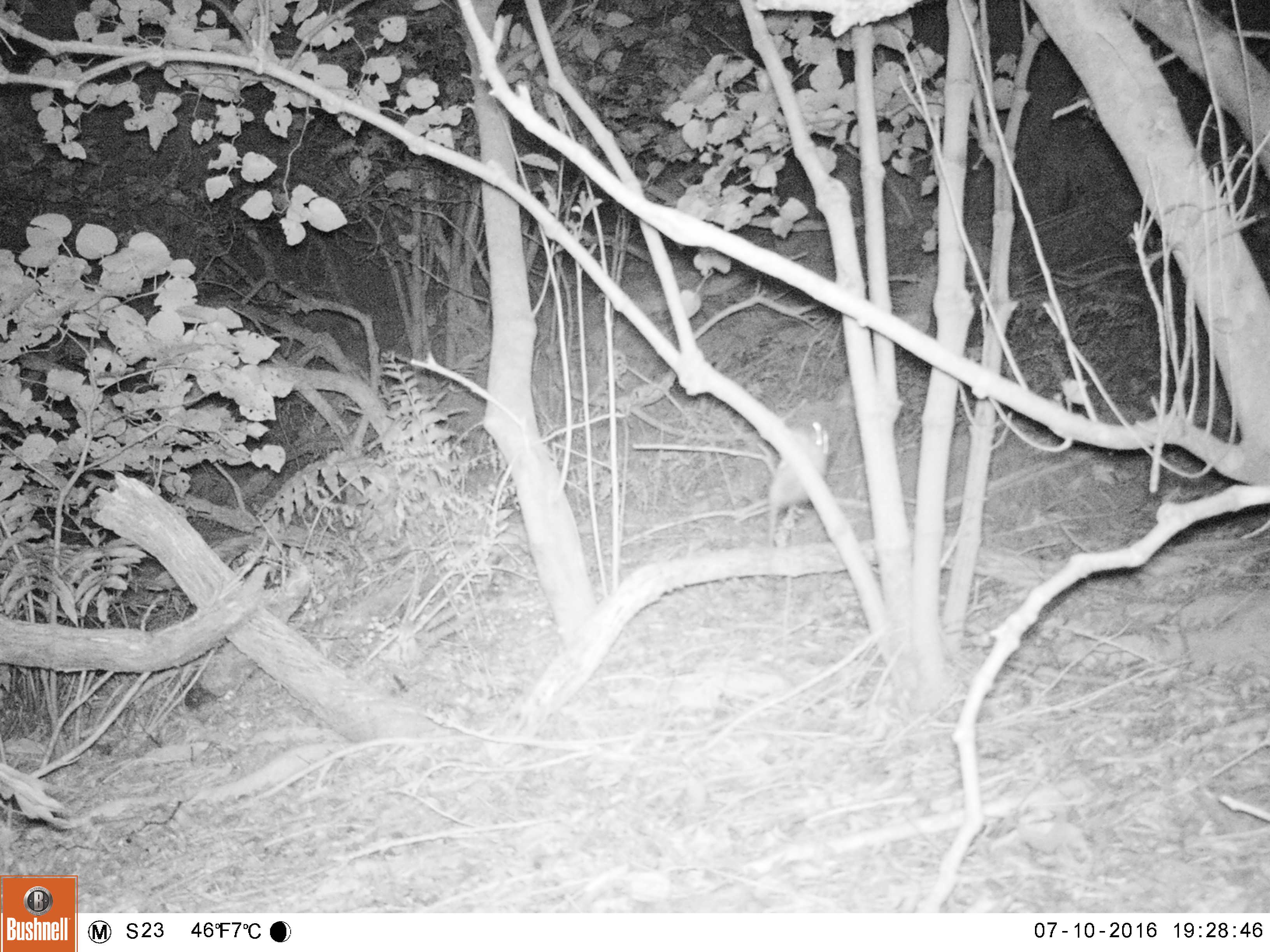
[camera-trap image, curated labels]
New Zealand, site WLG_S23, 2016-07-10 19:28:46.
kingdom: Animalia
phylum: Chordata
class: Mammalia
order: Rodentia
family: Muridae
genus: Rattus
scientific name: Rattus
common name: rat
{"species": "rat (Rattus)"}